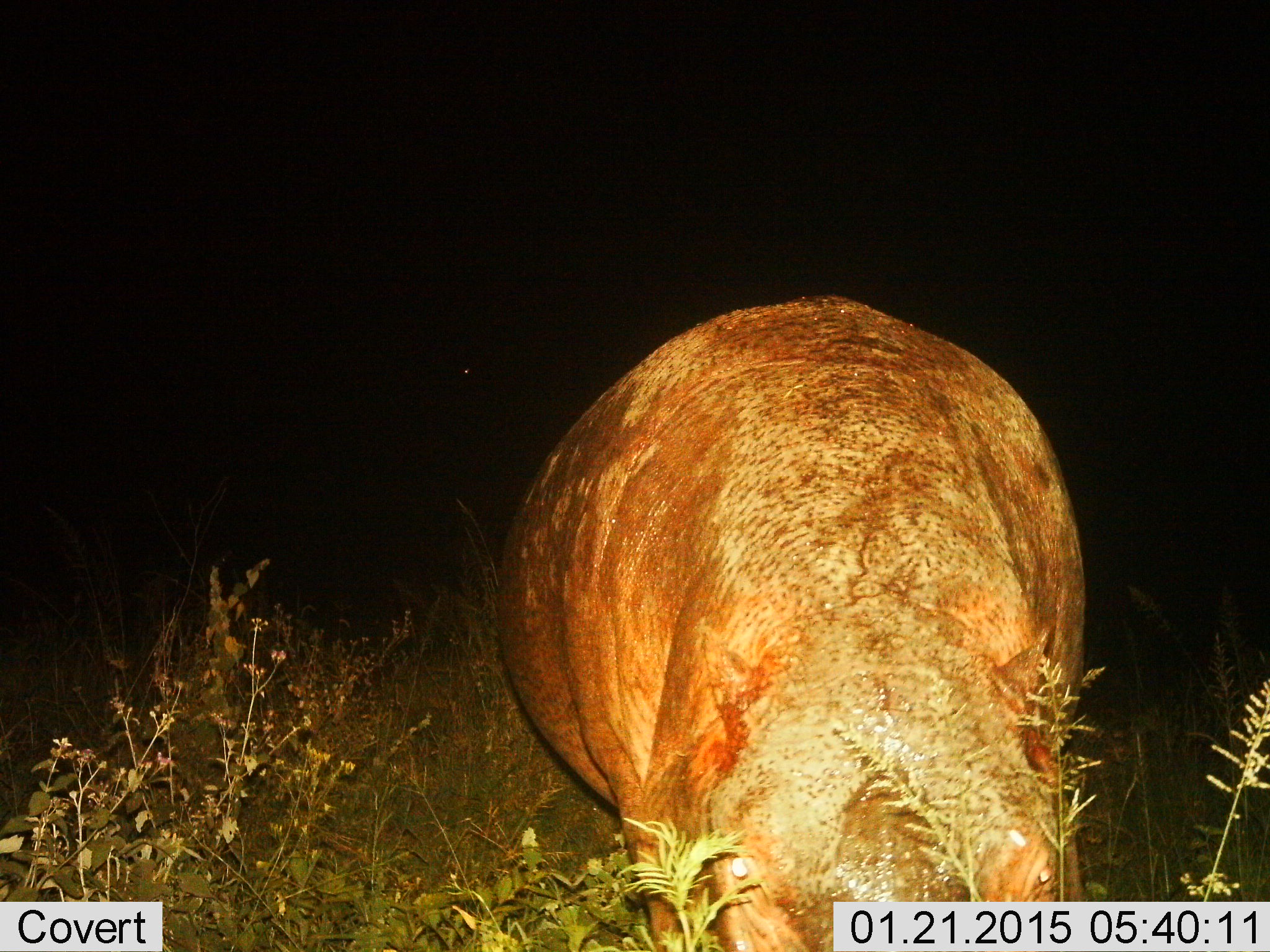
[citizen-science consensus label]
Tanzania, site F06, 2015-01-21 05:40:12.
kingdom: Animalia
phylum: Chordata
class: Mammalia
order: Artiodactyla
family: Hippopotamidae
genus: Hippopotamus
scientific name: Hippopotamus amphibius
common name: hippopotamus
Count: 1.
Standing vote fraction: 50%.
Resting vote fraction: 0%.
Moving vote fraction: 30%.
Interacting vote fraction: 10%.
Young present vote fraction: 0%.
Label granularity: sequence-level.